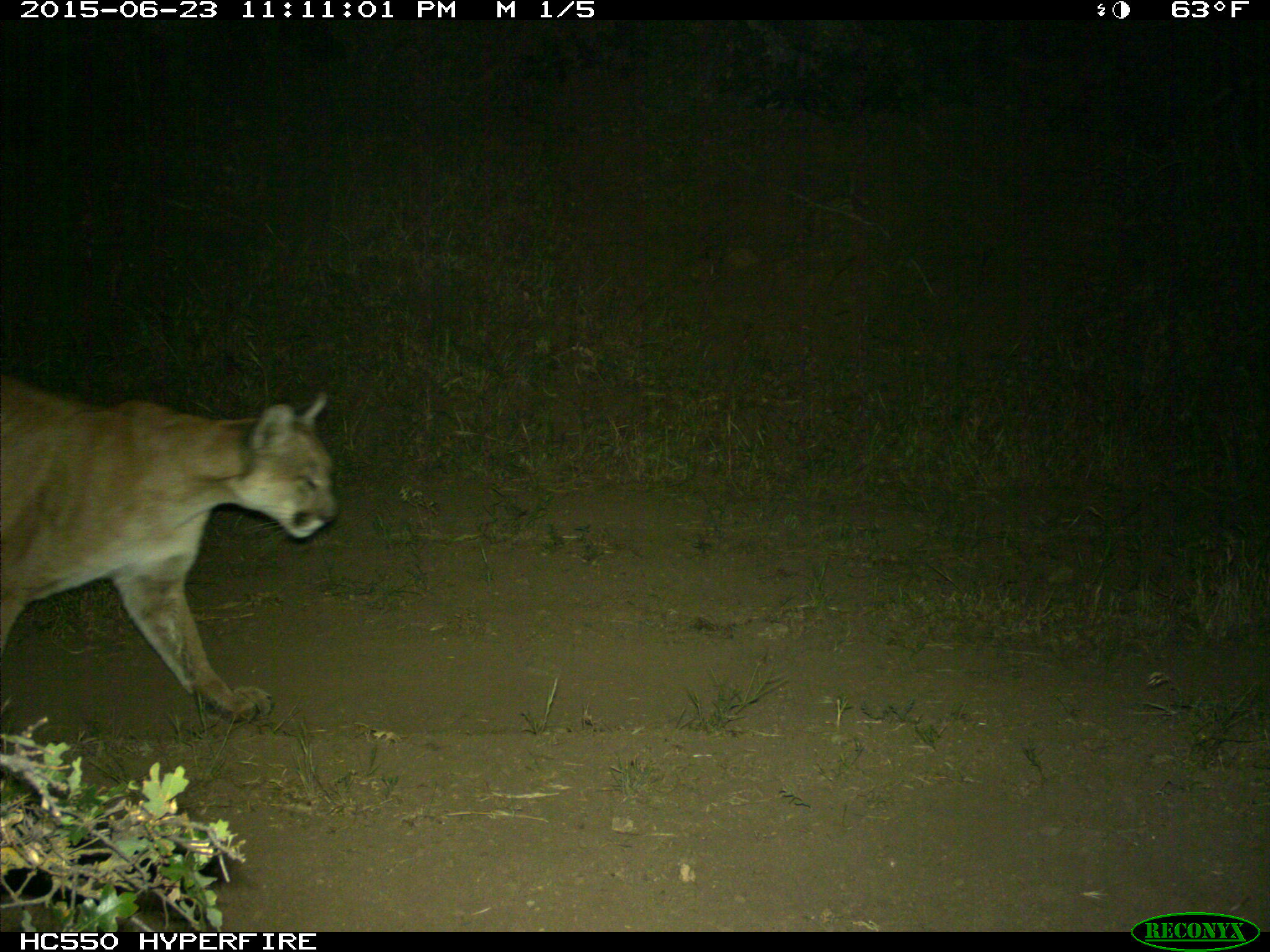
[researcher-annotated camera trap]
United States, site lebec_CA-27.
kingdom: Animalia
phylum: Chordata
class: Mammalia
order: Carnivora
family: Felidae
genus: Puma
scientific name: Puma concolor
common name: mountain lion